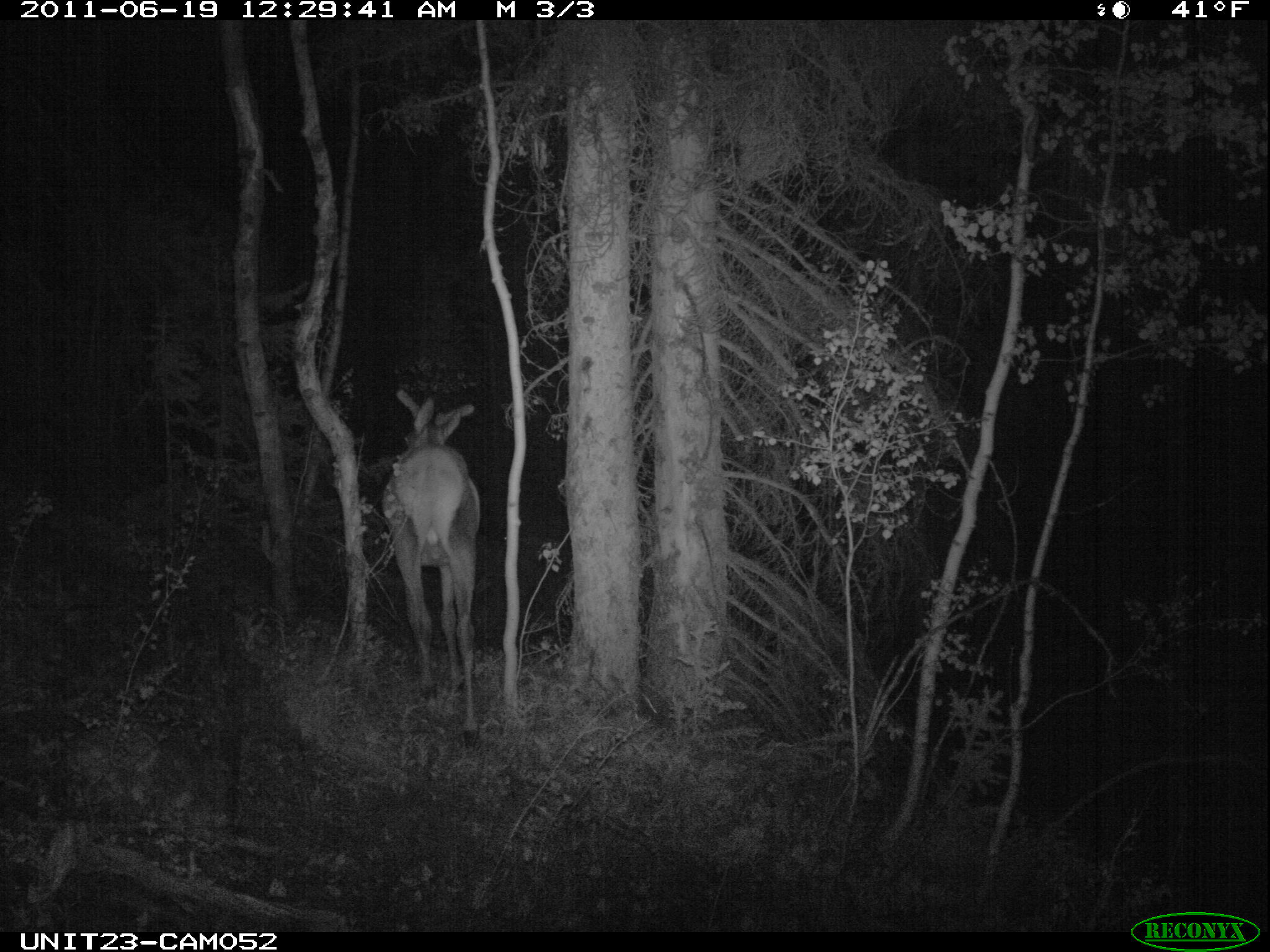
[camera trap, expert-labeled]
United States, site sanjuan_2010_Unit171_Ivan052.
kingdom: Animalia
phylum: Chordata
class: Mammalia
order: Artiodactyla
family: Cervidae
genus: Cervus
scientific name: Cervus elaphus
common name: red deer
Cervus elaphus (red deer).